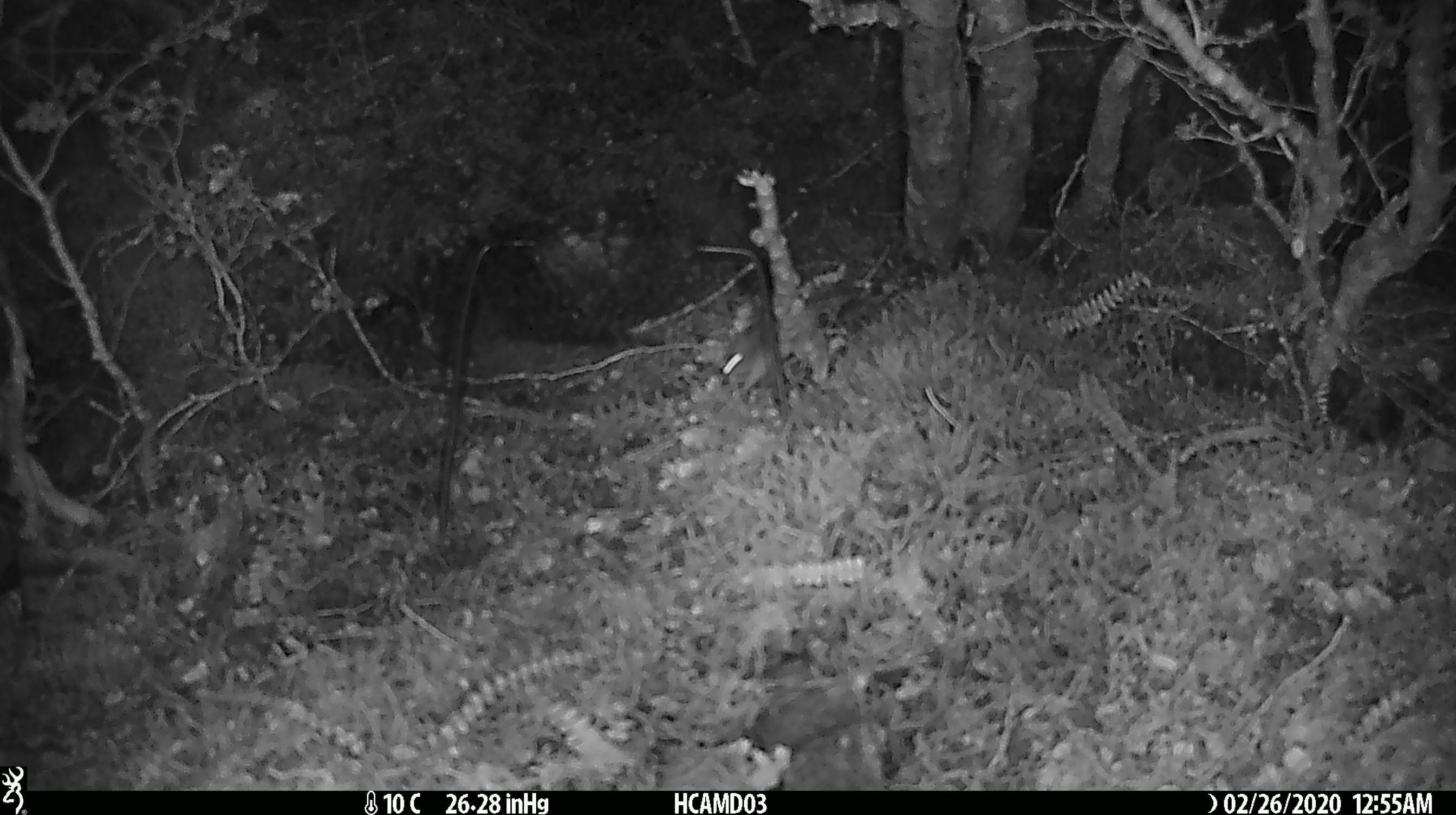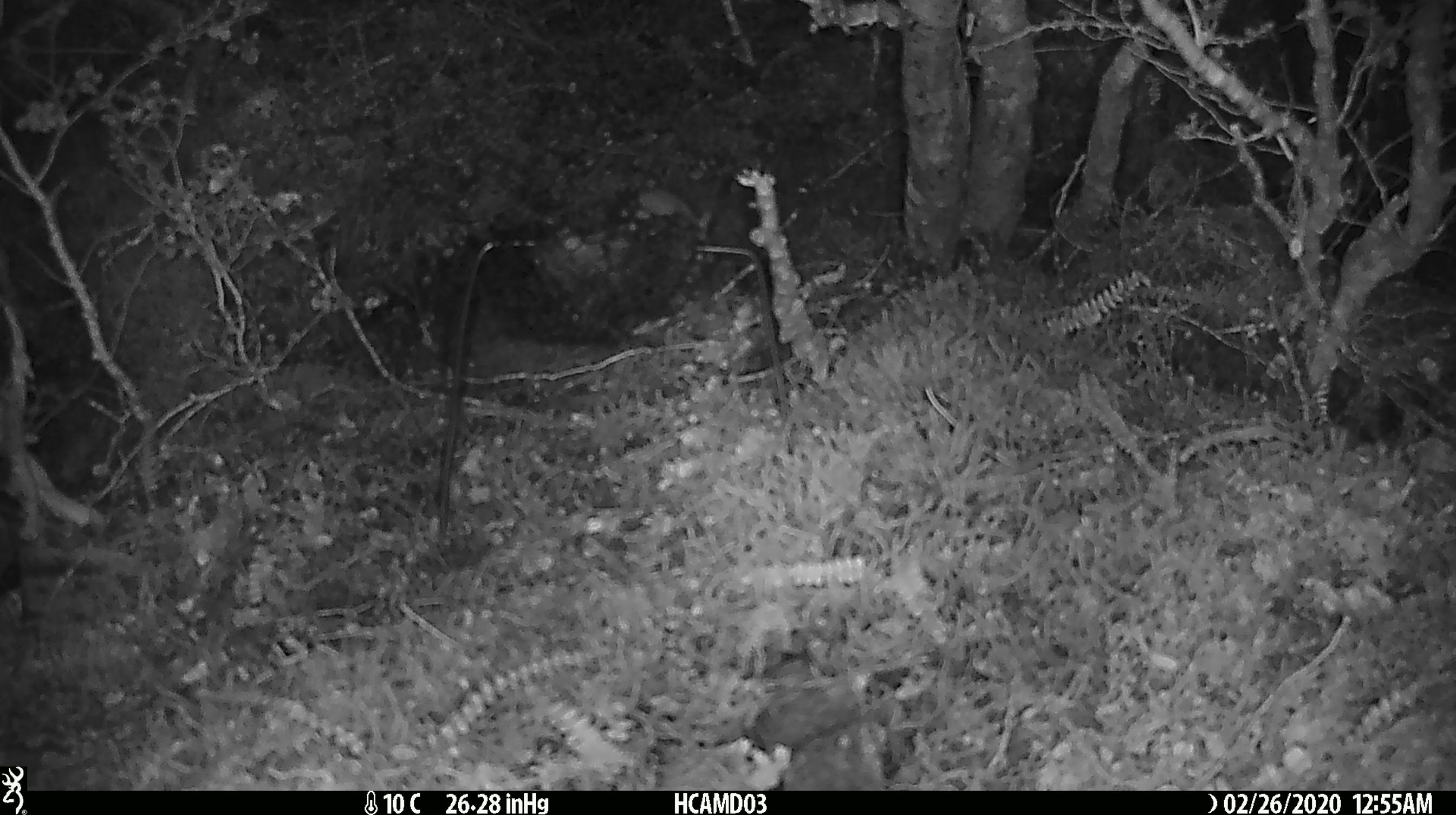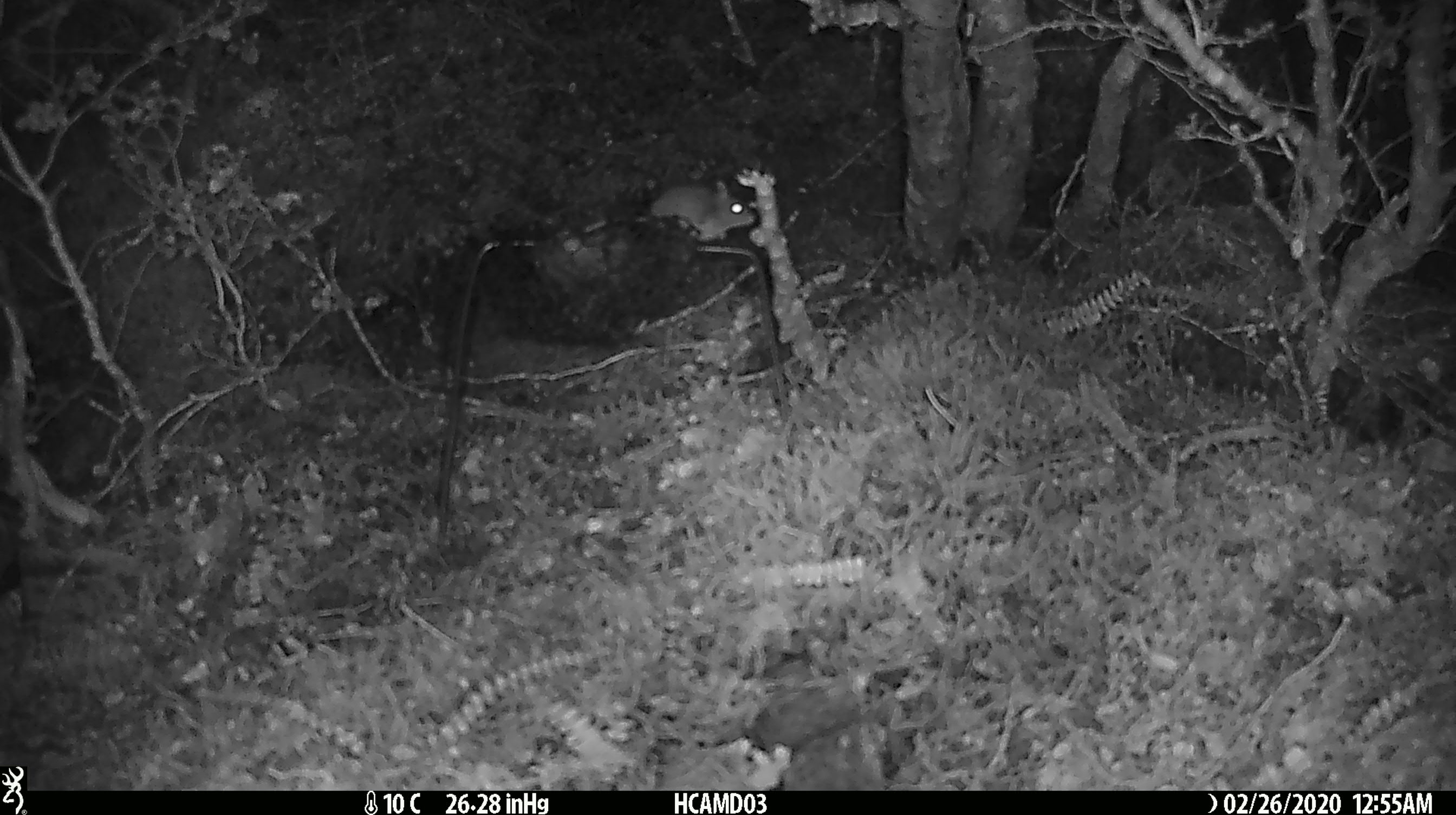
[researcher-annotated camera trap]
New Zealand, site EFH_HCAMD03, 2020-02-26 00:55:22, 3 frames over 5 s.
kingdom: Animalia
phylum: Chordata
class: Mammalia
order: Rodentia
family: Muridae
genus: Mus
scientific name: Mus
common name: mouse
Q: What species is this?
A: Mouse (Mus).